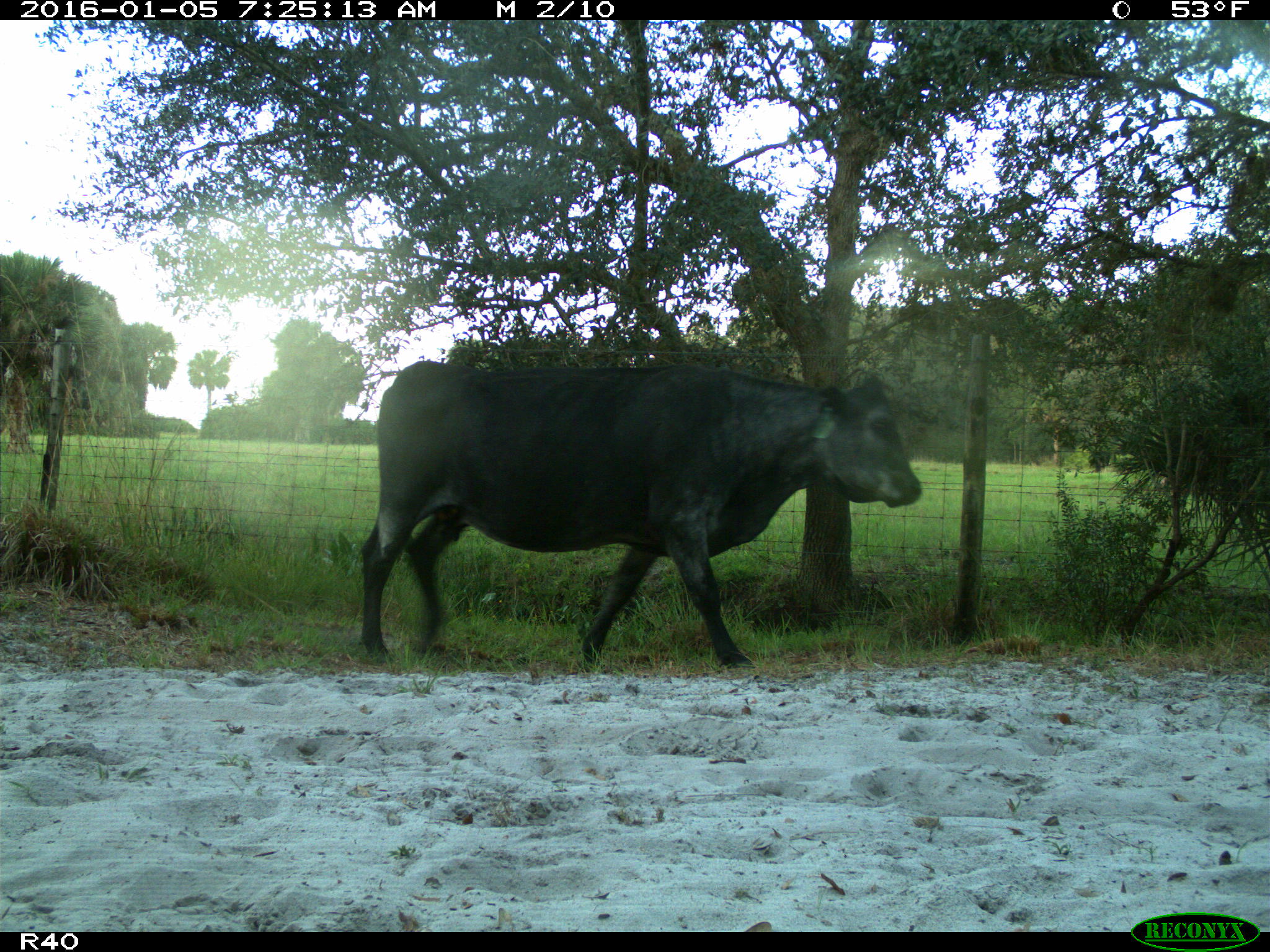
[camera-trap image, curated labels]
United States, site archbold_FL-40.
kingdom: Animalia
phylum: Chordata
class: Mammalia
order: Artiodactyla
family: Bovidae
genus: Bos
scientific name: Bos taurus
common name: domestic cow